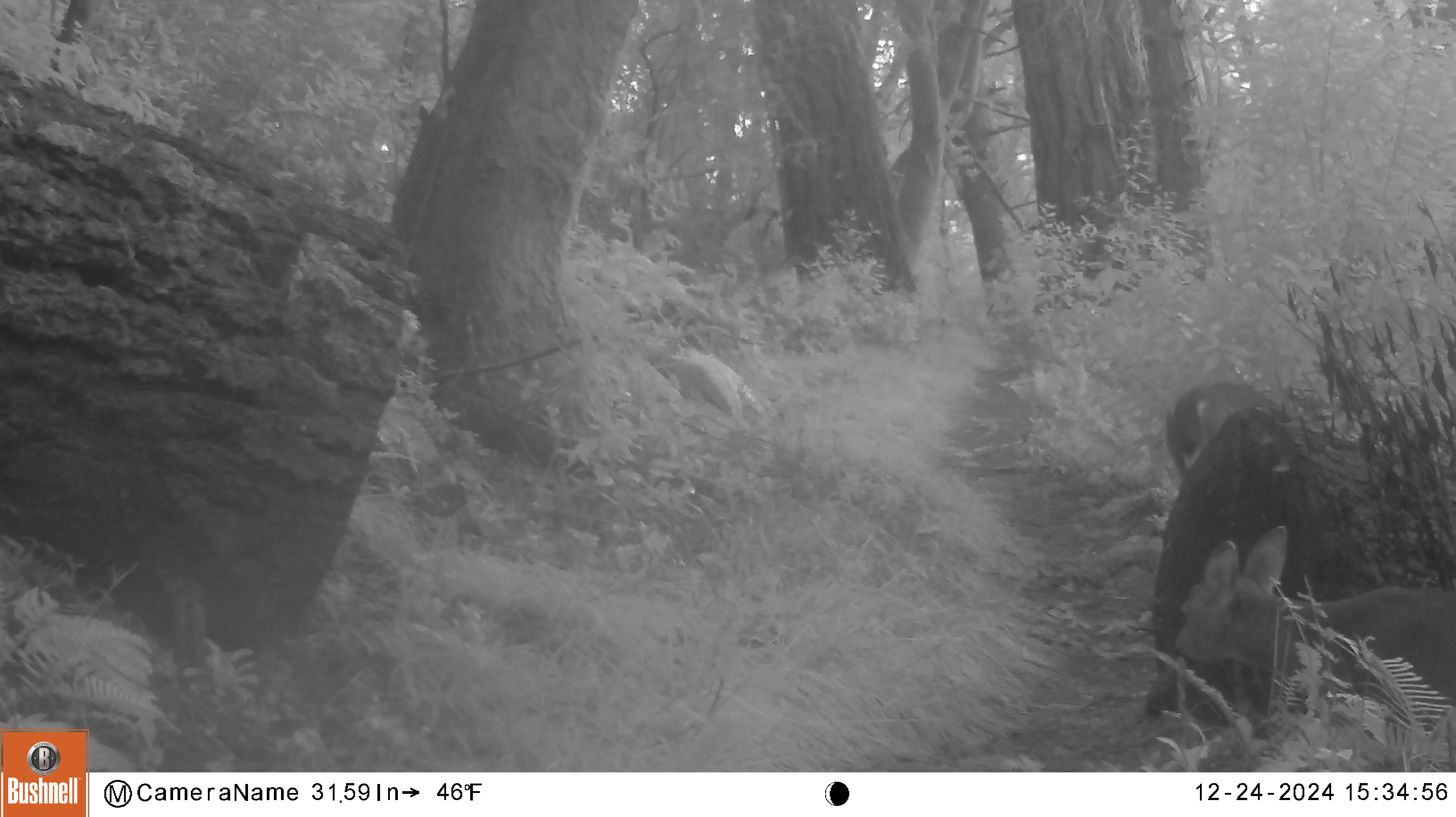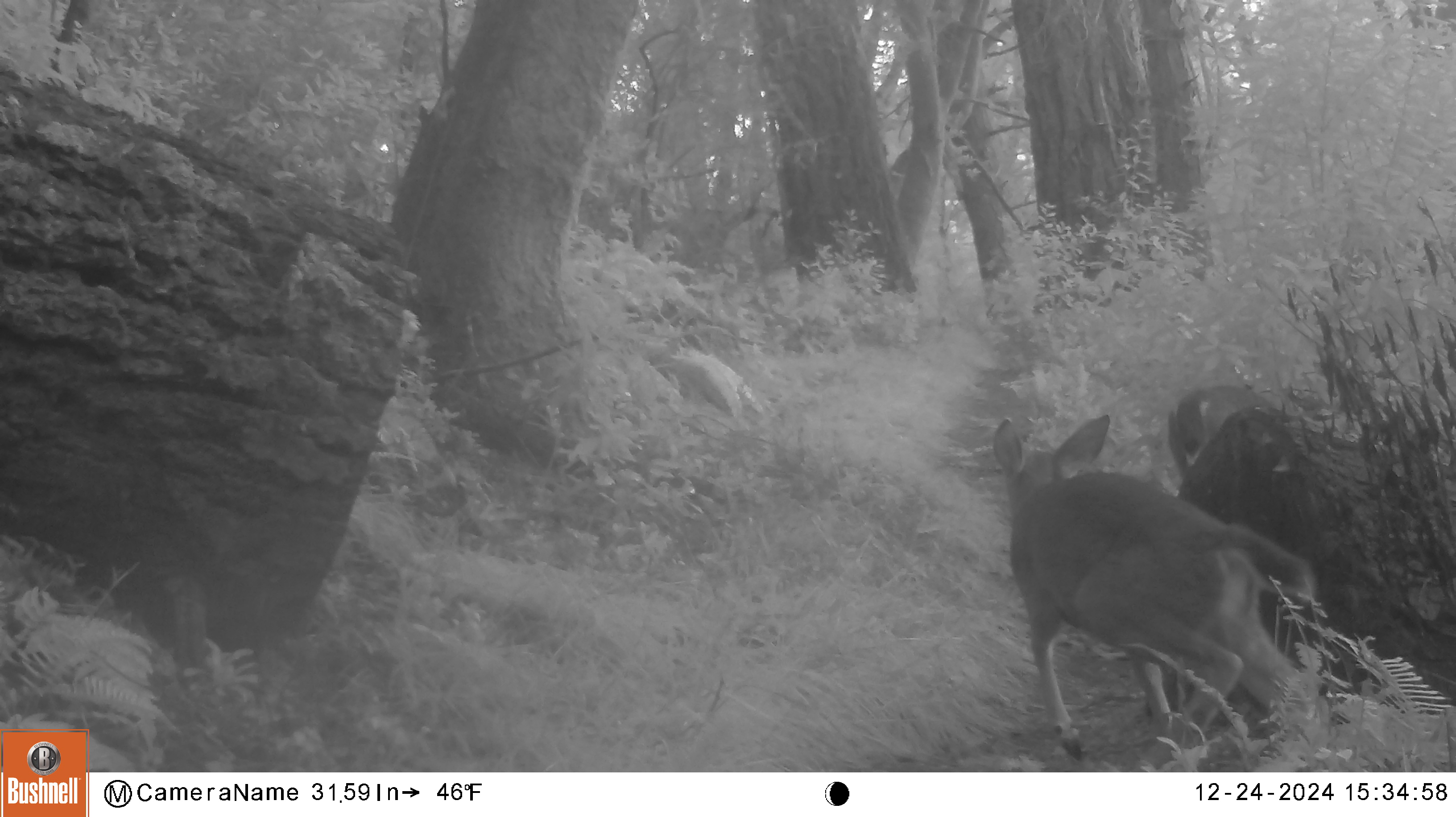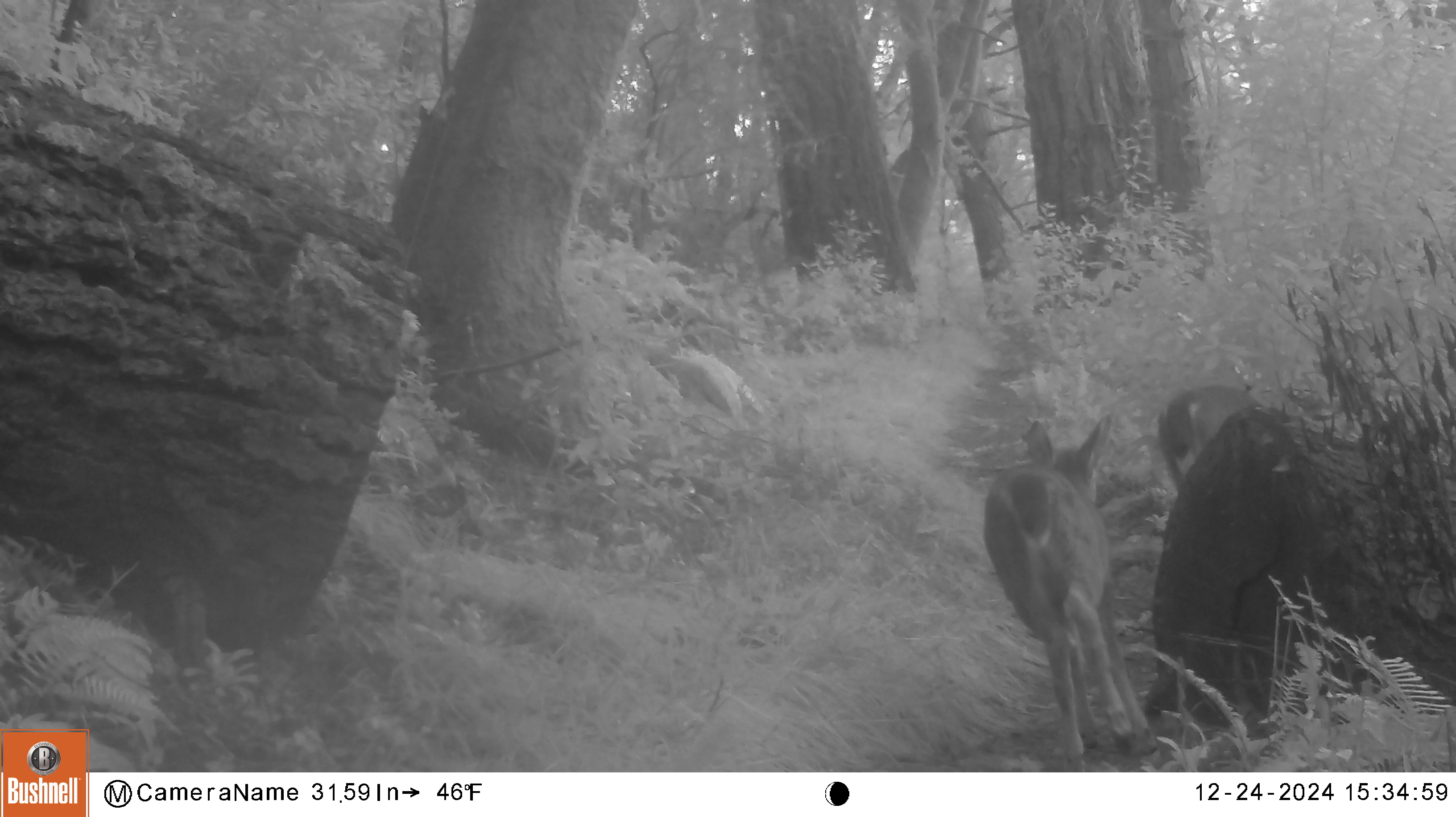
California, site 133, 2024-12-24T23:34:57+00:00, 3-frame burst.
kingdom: Animalia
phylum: Chordata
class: Mammalia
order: Artiodactyla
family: Cervidae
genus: Odocoileus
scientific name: Odocoileus hemionus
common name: mule deer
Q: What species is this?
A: Mule deer (Odocoileus hemionus).